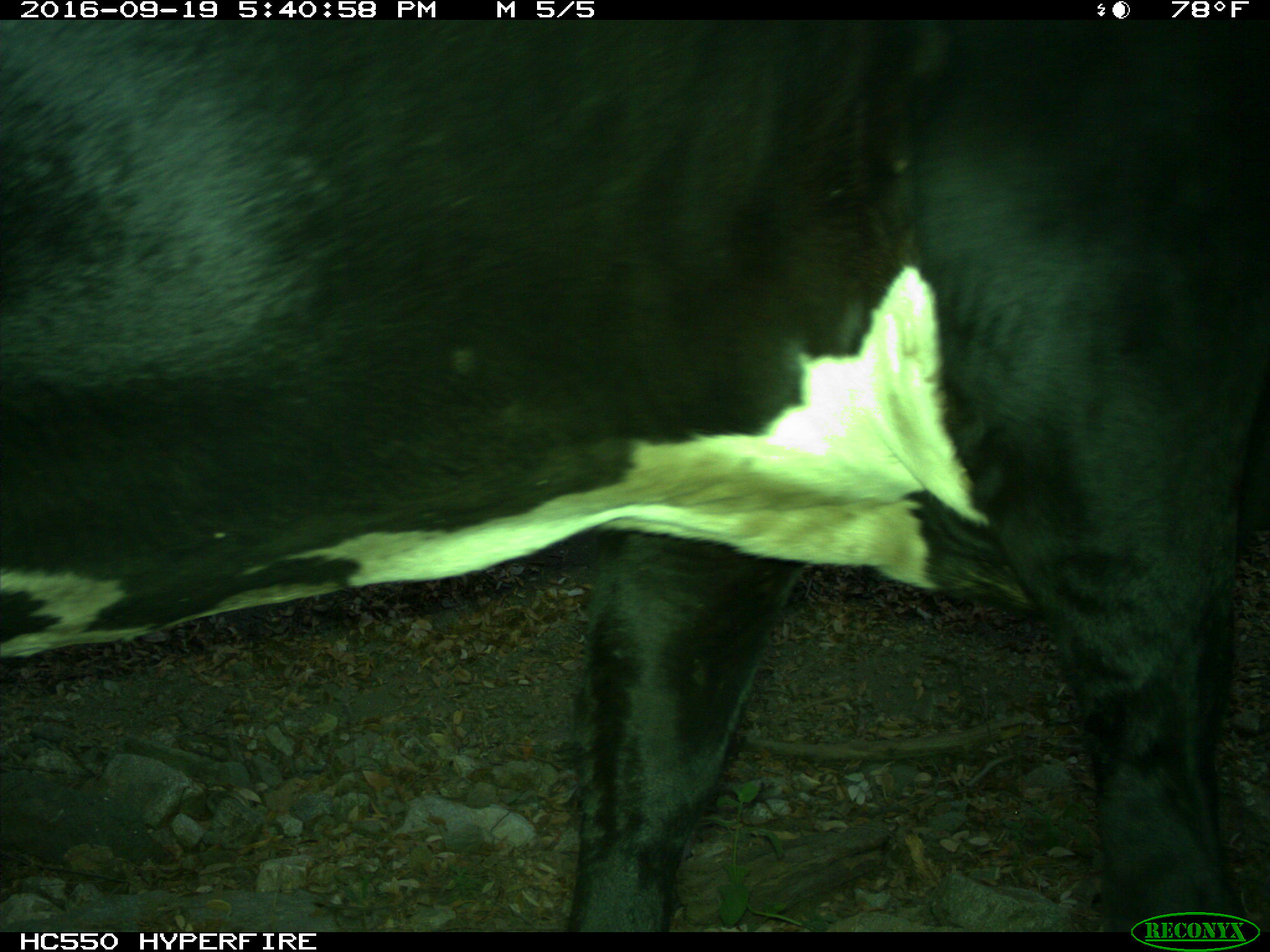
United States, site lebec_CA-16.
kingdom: Animalia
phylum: Chordata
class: Mammalia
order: Artiodactyla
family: Bovidae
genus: Bos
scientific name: Bos taurus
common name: domestic cow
Bos taurus (domestic cow).